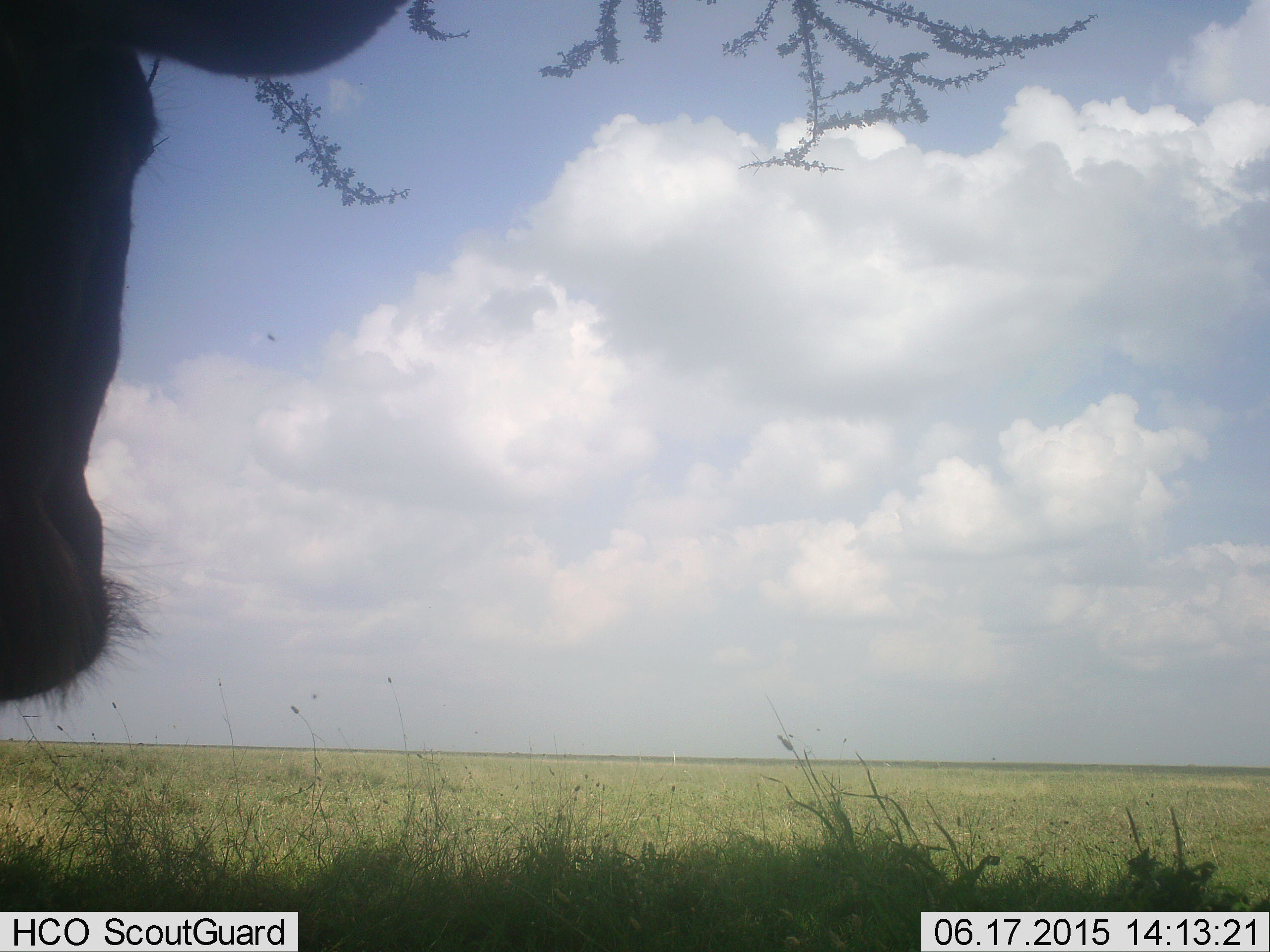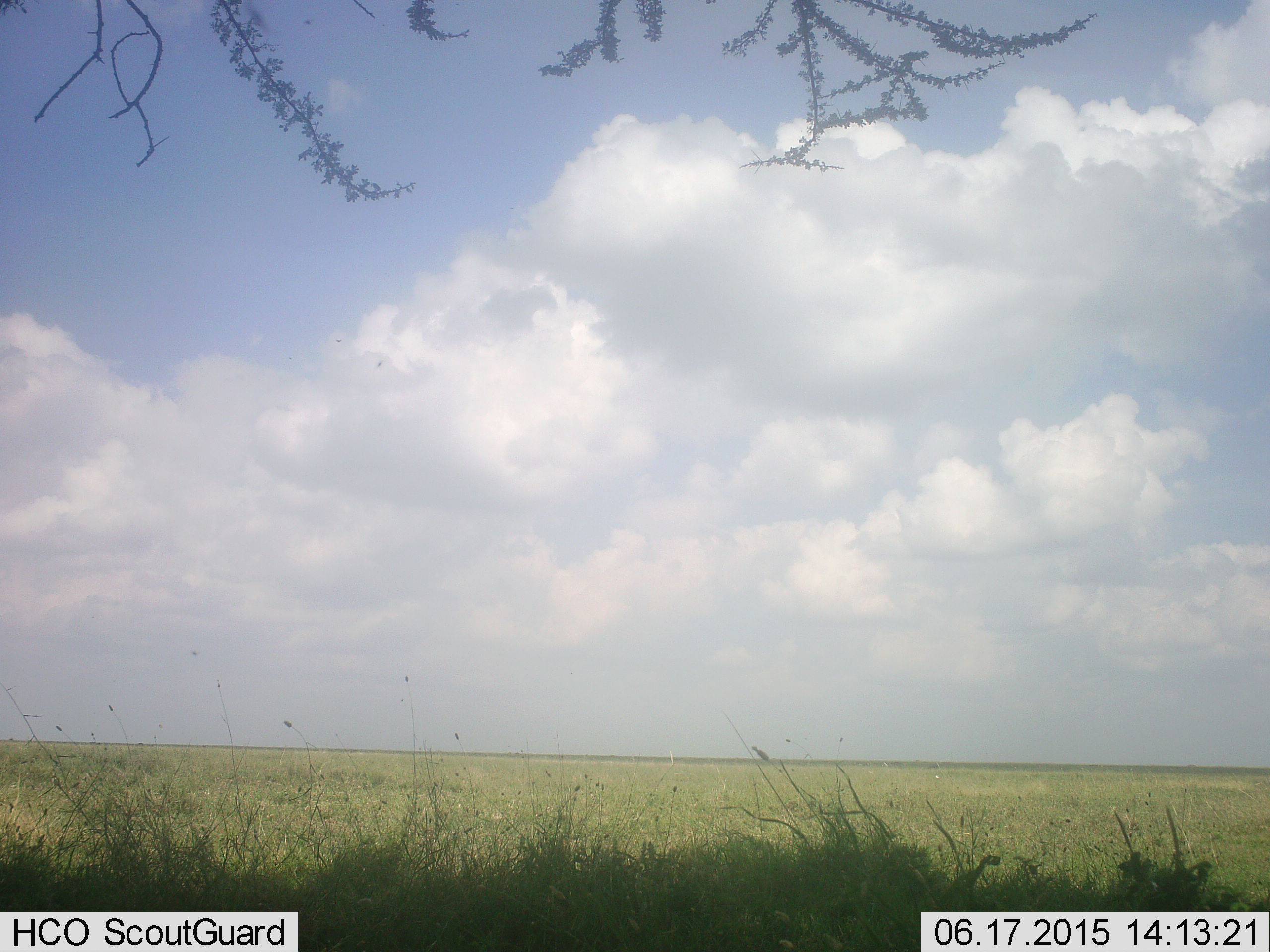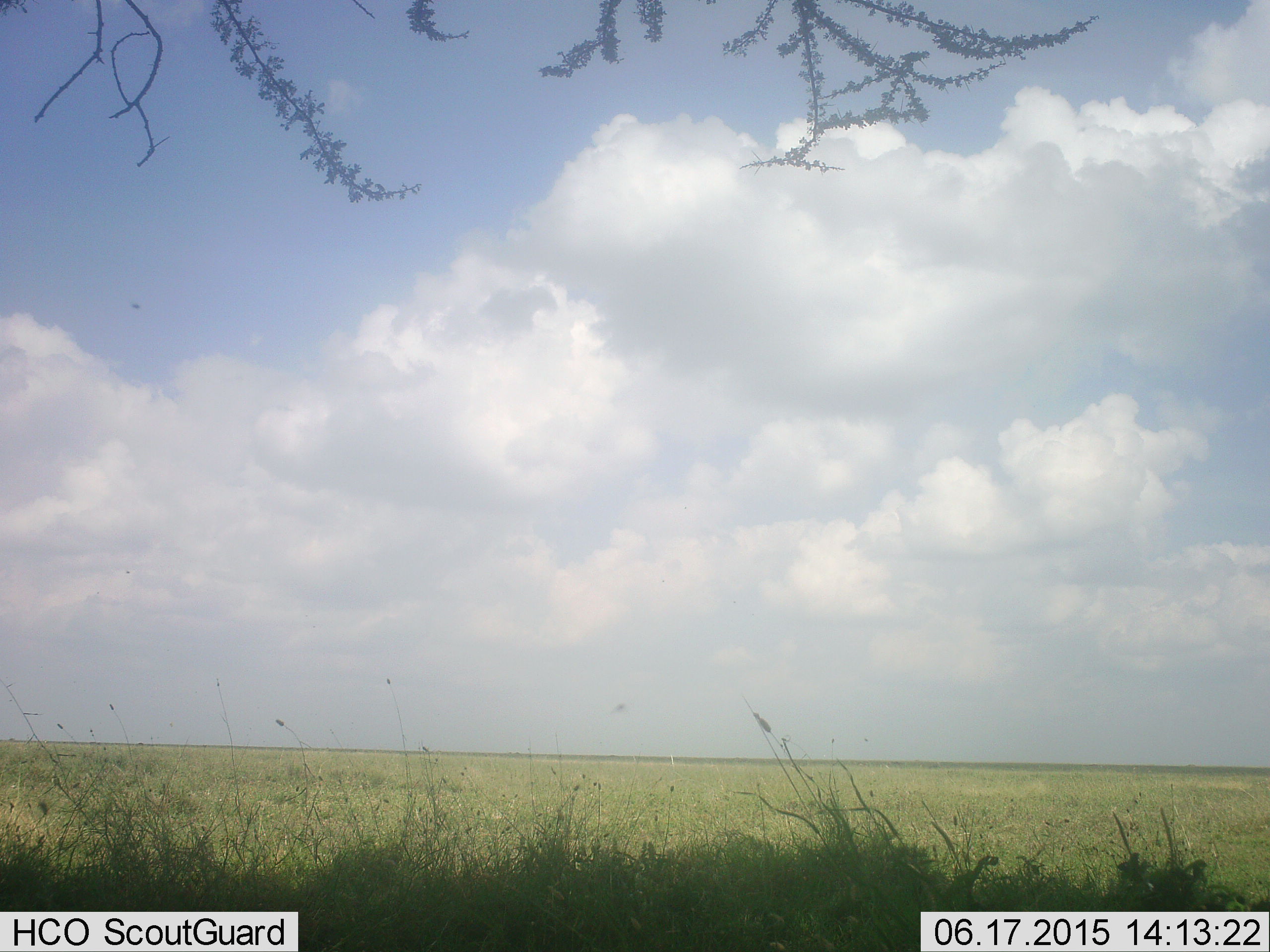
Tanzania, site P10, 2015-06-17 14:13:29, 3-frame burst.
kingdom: Animalia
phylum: Chordata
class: Mammalia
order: Artiodactyla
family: Bovidae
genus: Connochaetes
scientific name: Connochaetes taurinus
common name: blue wildebeest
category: wildebeest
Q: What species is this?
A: Wildebeest (blue wildebeest) (Connochaetes taurinus).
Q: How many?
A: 1.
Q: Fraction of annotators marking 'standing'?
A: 67%.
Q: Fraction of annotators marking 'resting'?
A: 0%.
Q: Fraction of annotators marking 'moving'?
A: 33%.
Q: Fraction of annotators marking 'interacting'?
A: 0%.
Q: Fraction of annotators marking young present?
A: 0%.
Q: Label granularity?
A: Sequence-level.